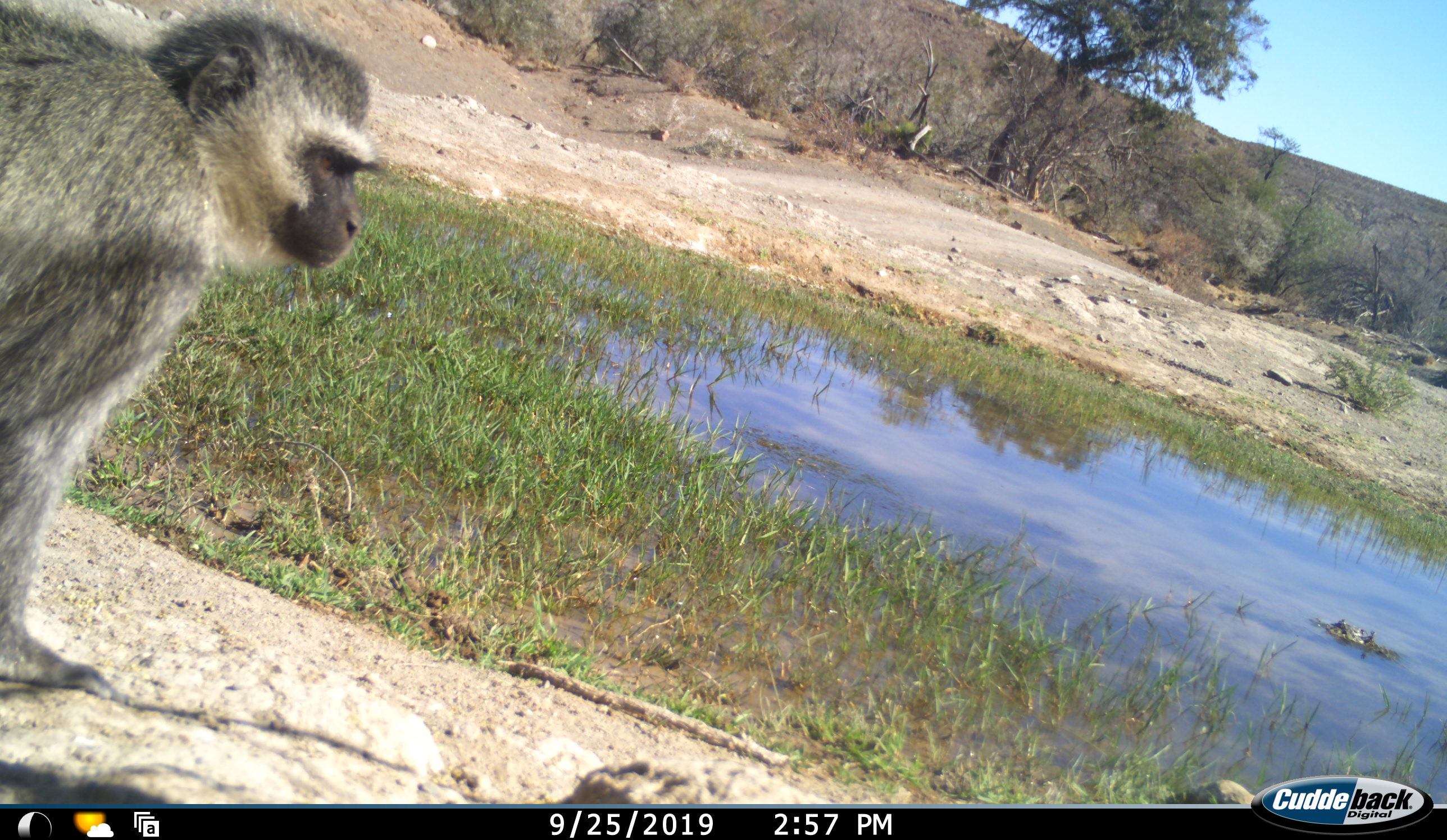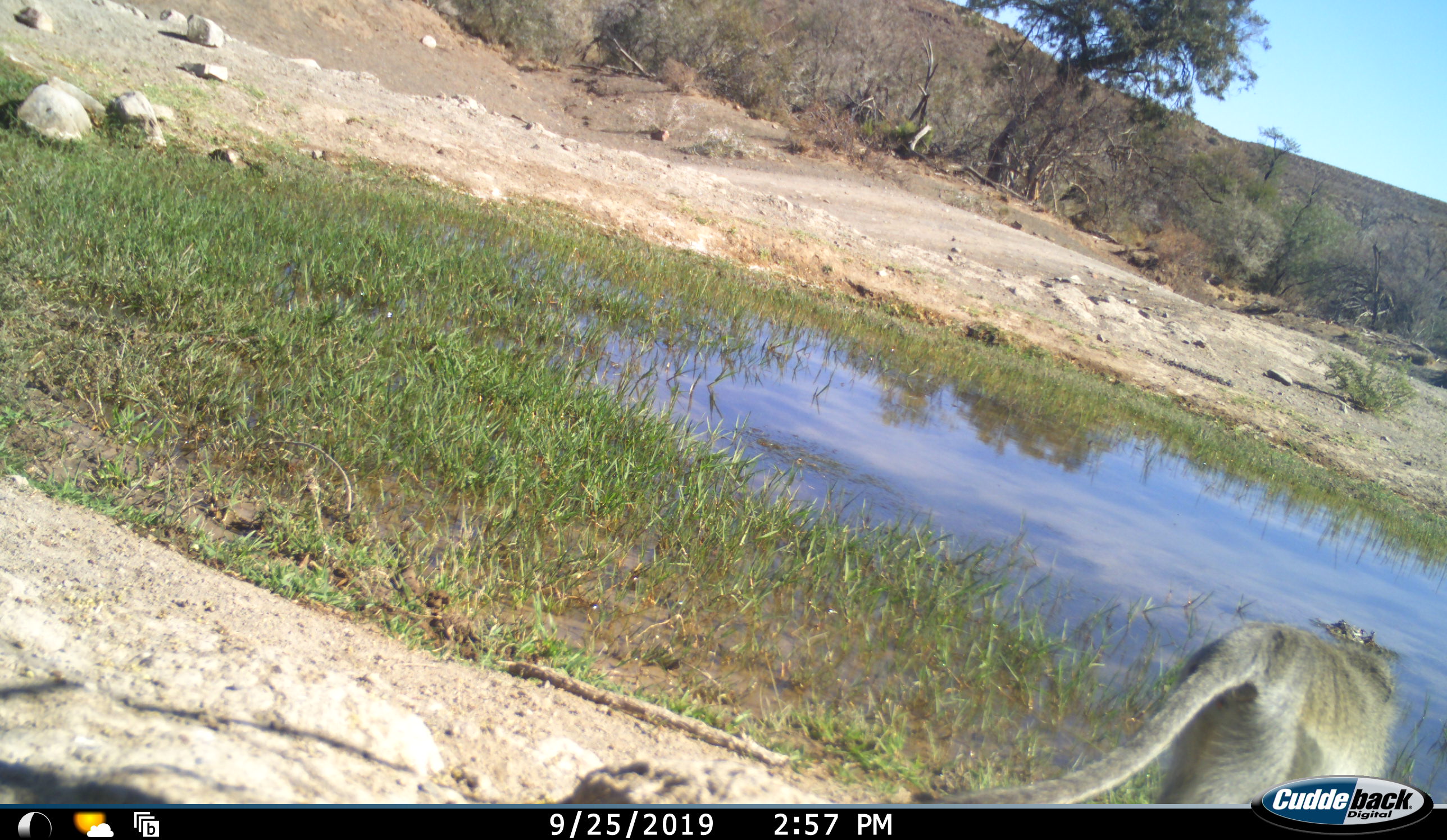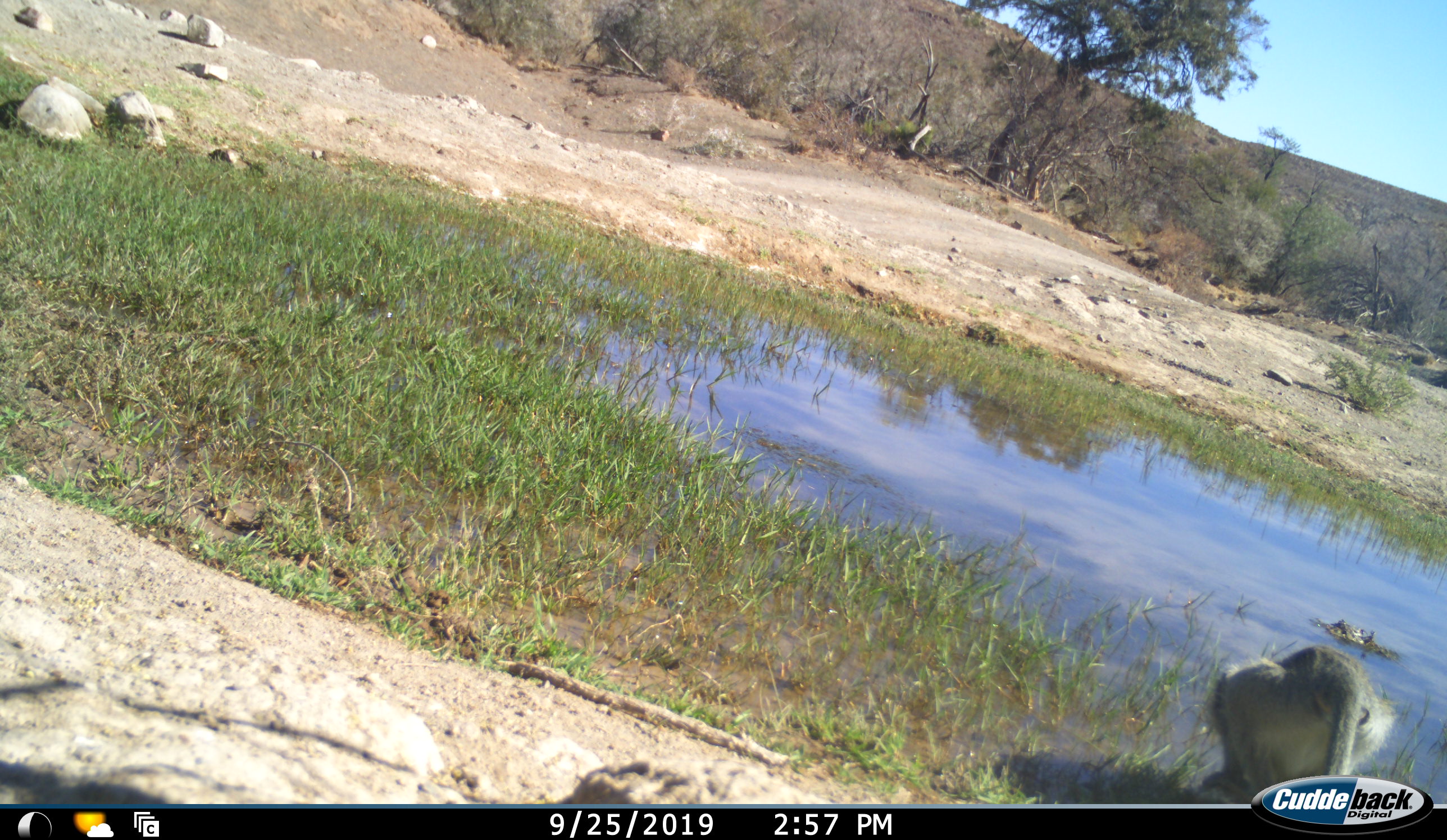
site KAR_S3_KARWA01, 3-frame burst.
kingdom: Animalia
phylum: Chordata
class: Mammalia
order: Primates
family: Cercopithecidae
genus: Chlorocebus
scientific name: Chlorocebus pygerythrus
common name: vervet monkey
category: monkeyvervet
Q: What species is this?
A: Monkeyvervet (vervet monkey) (Chlorocebus pygerythrus).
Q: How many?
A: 1.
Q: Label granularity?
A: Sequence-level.